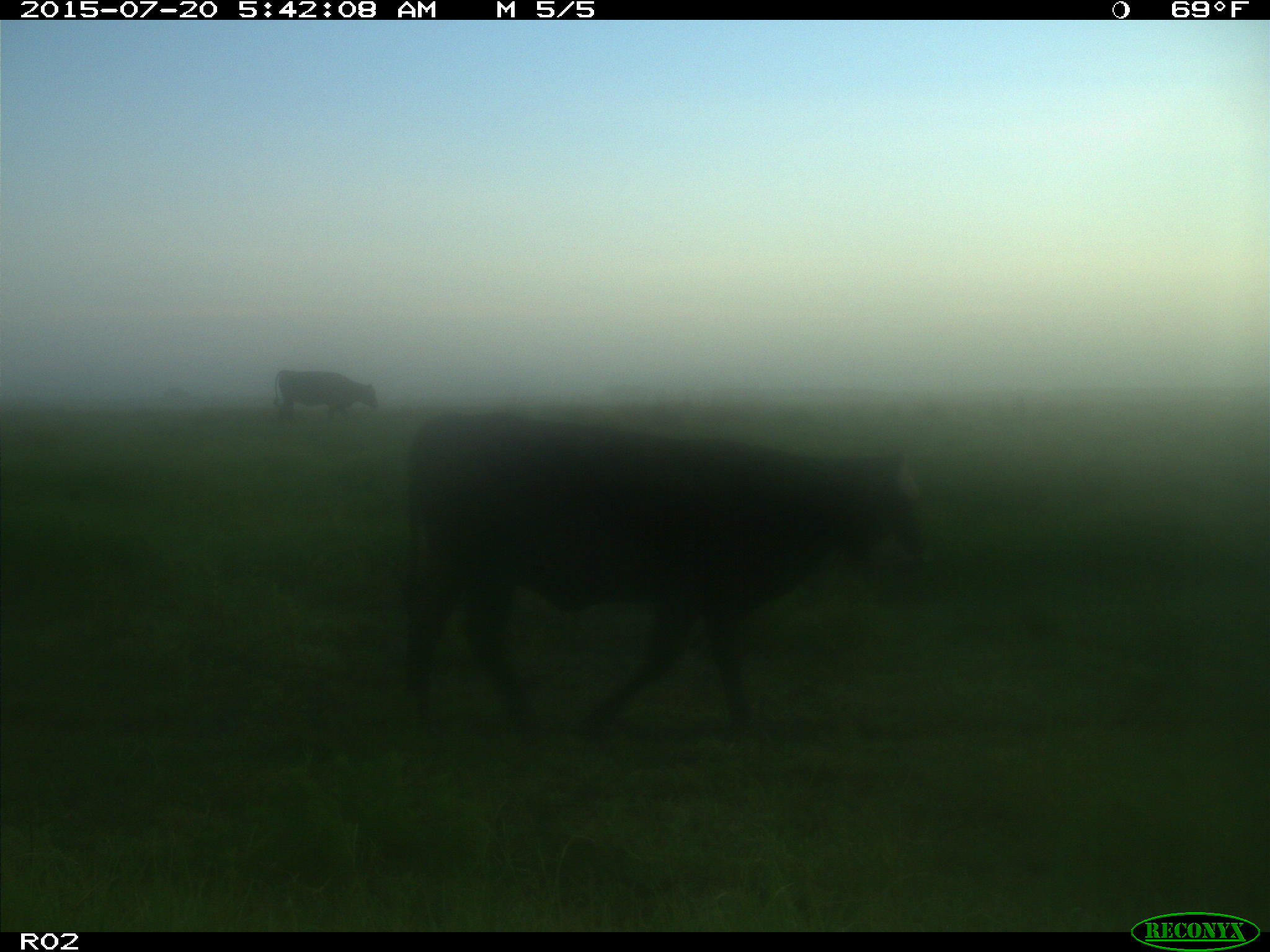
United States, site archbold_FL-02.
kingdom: Animalia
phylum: Chordata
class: Mammalia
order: Artiodactyla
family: Bovidae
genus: Bos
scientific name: Bos taurus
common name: domestic cow